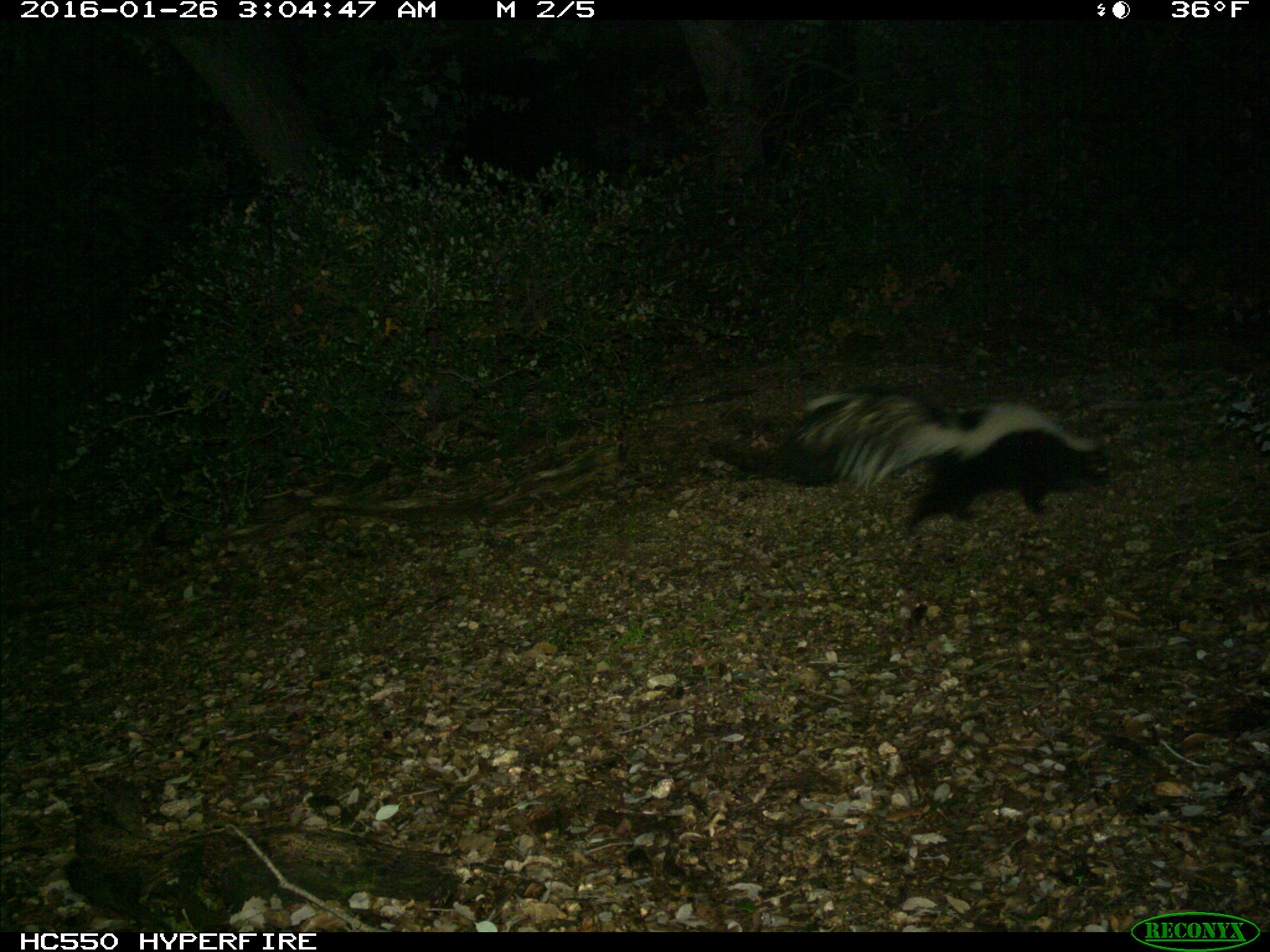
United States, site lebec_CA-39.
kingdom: Animalia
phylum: Chordata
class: Mammalia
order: Carnivora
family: Mephitidae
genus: Mephitis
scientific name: Mephitis mephitis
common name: striped skunk